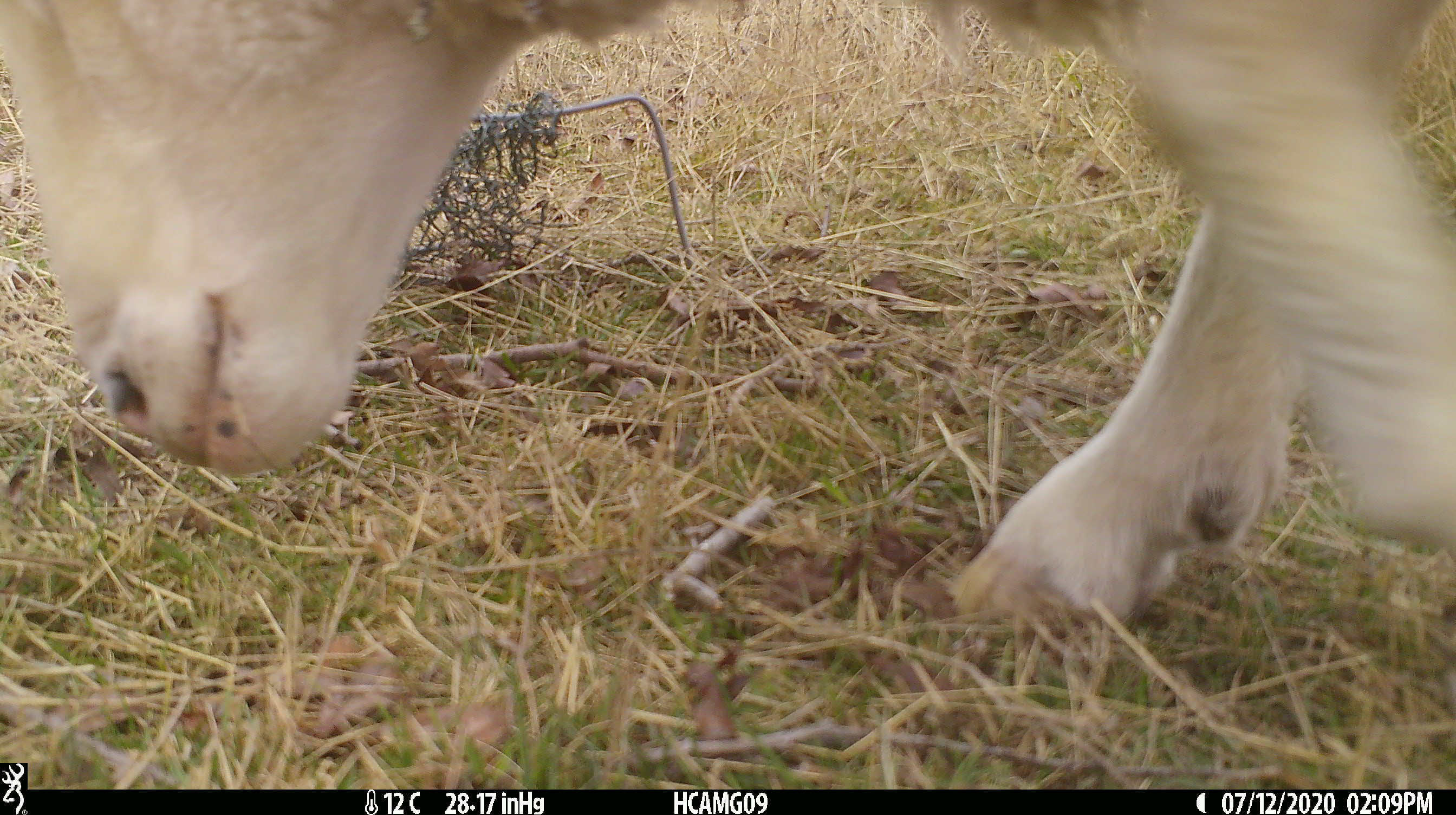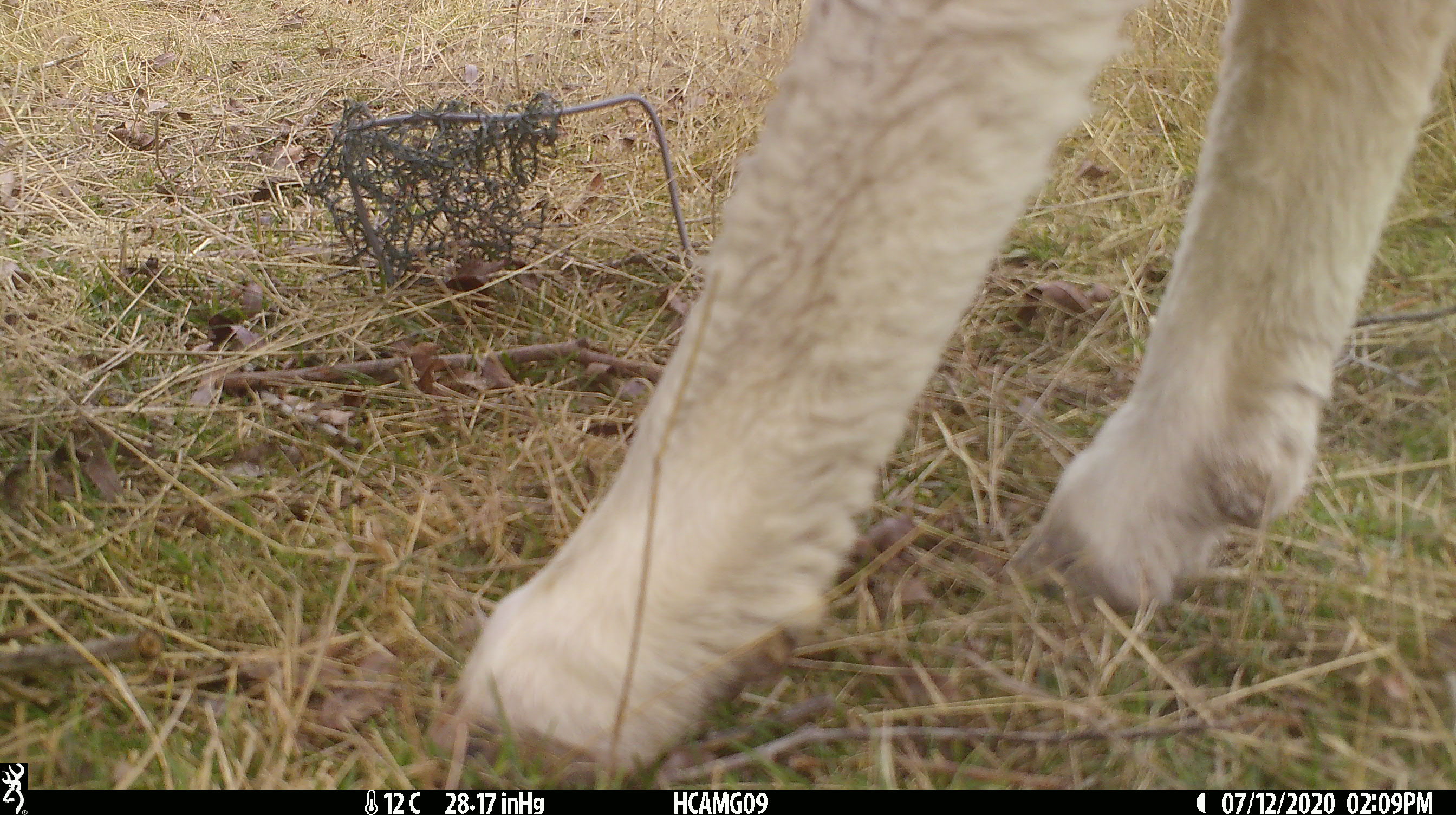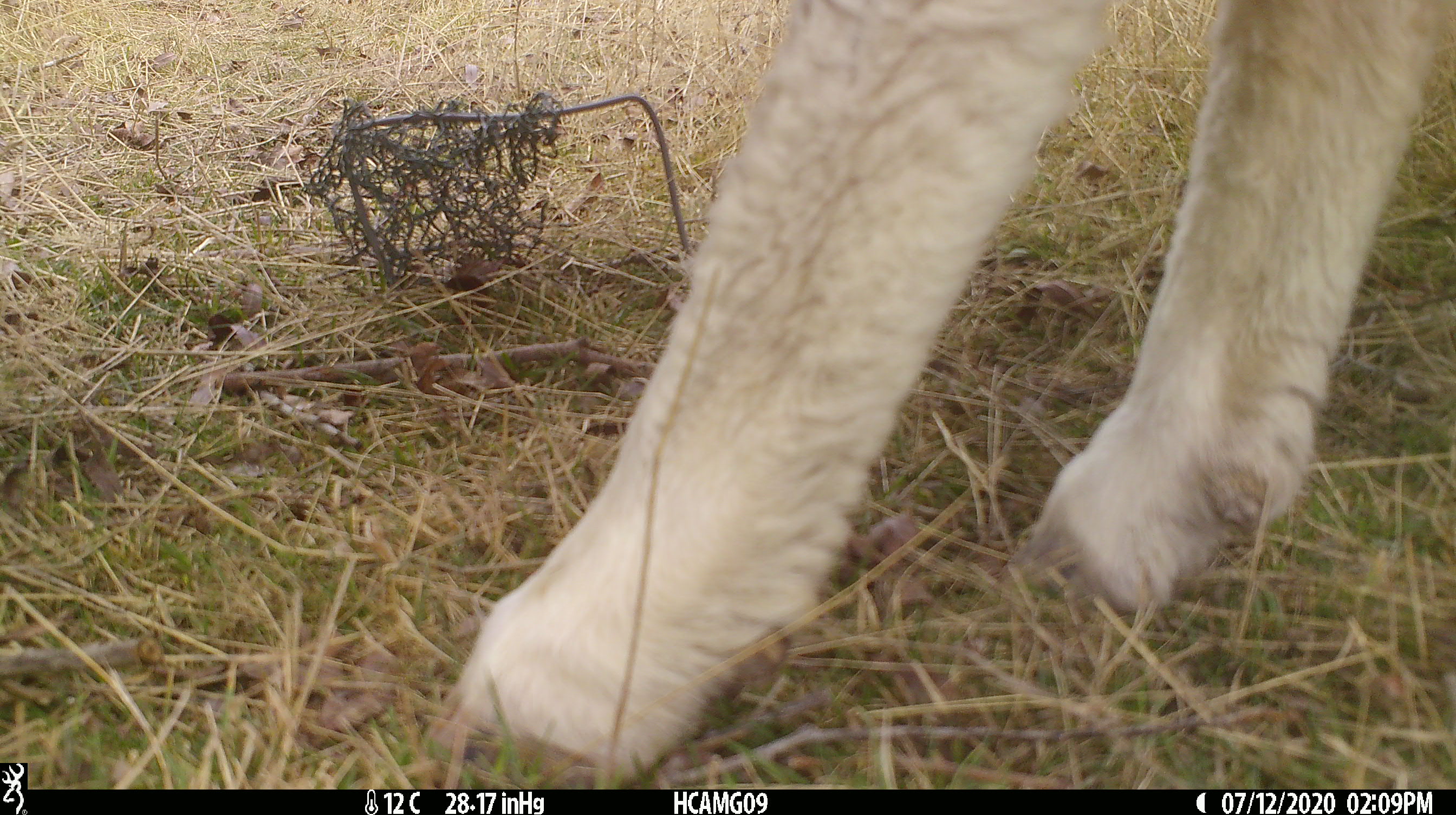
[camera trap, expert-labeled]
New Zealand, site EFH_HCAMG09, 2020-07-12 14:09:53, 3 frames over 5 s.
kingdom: Animalia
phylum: Chordata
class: Mammalia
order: Artiodactyla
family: Bovidae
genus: Ovis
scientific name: Ovis aries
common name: domestic sheep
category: sheep